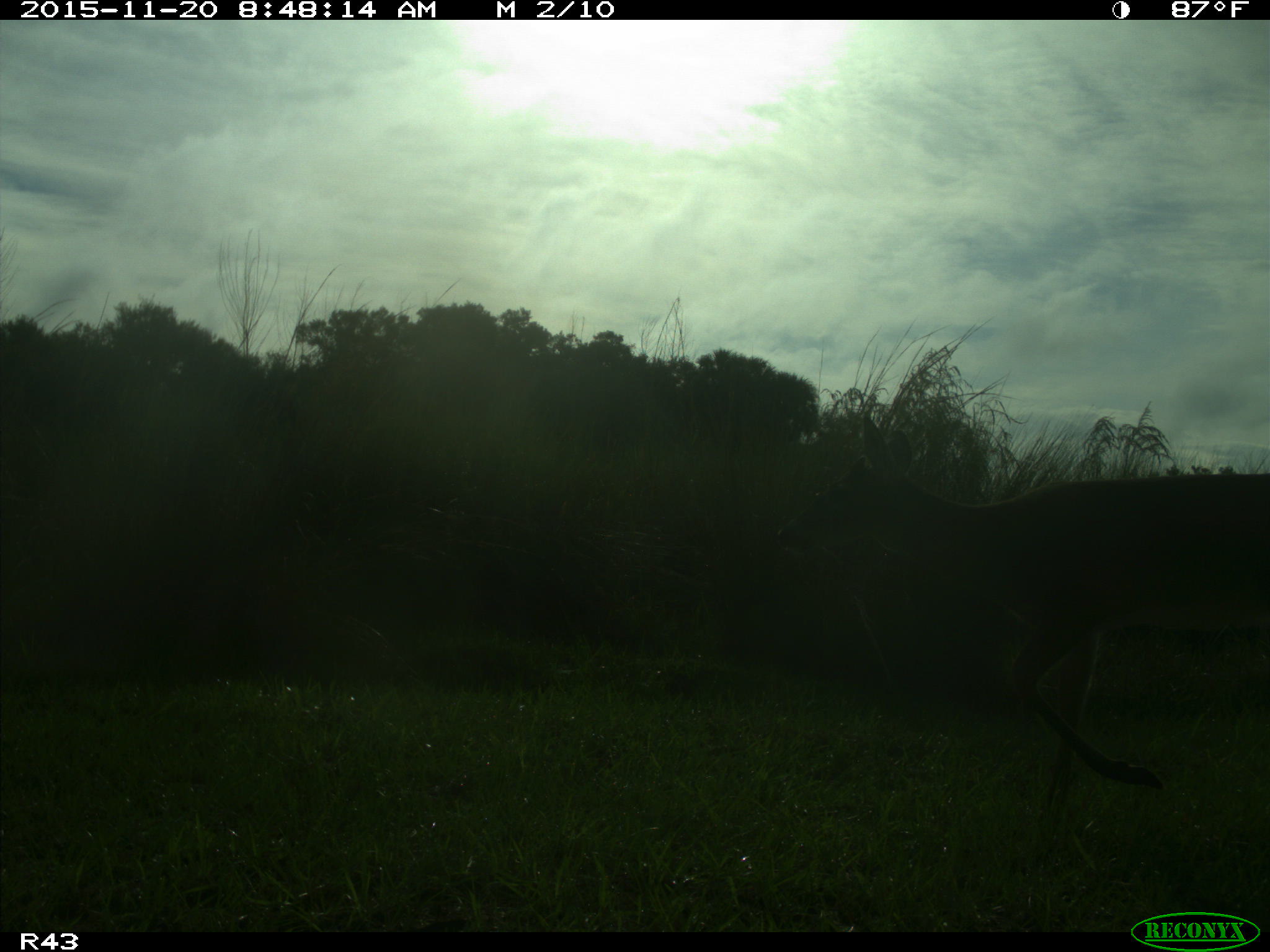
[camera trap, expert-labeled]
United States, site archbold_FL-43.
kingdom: Animalia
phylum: Chordata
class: Mammalia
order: Artiodactyla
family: Cervidae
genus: Odocoileus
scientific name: Odocoileus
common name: deer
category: unidentified deer